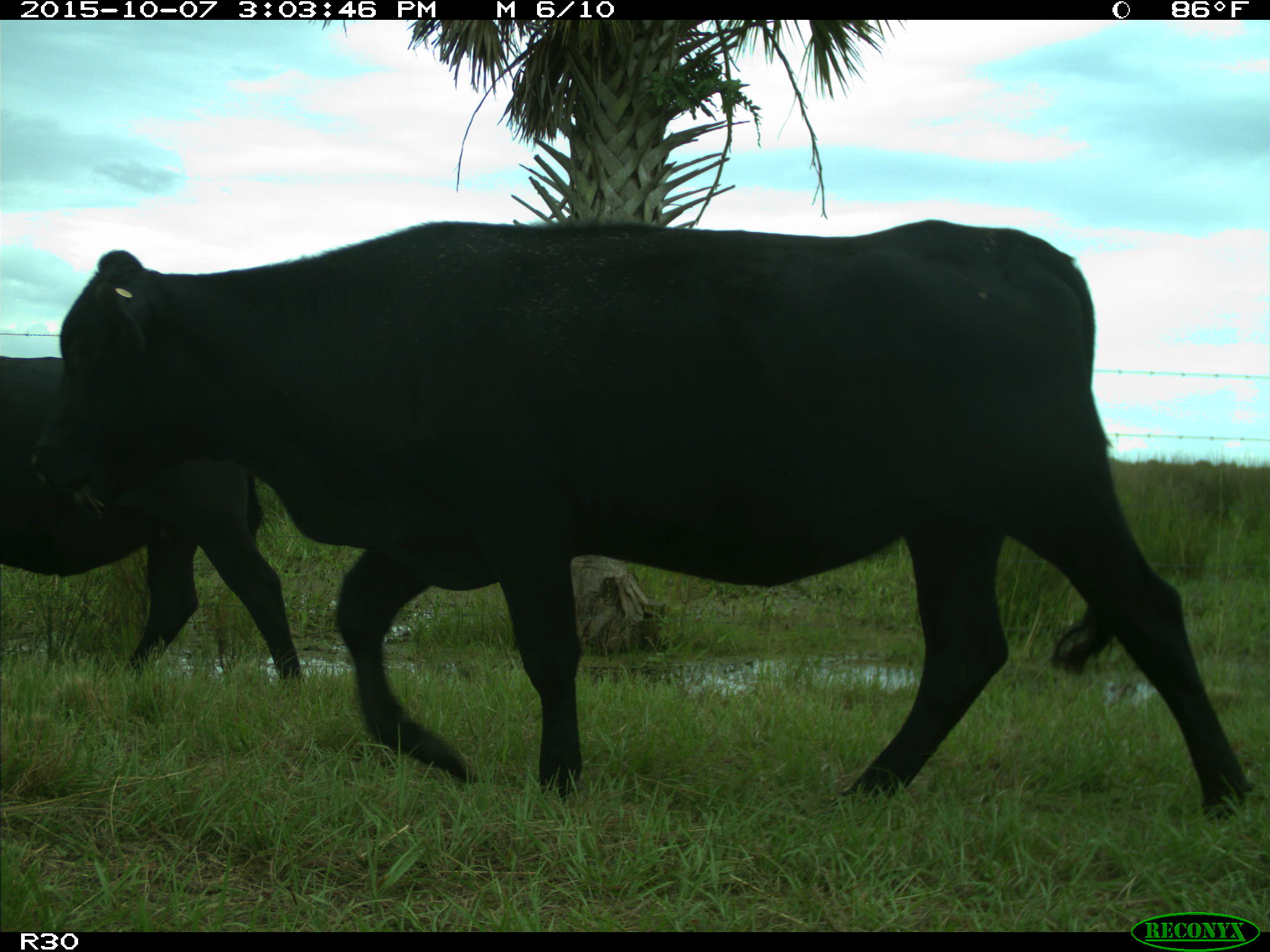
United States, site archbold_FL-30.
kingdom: Animalia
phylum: Chordata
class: Mammalia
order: Artiodactyla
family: Bovidae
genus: Bos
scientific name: Bos taurus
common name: domestic cow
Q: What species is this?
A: Bos taurus (domestic cow).